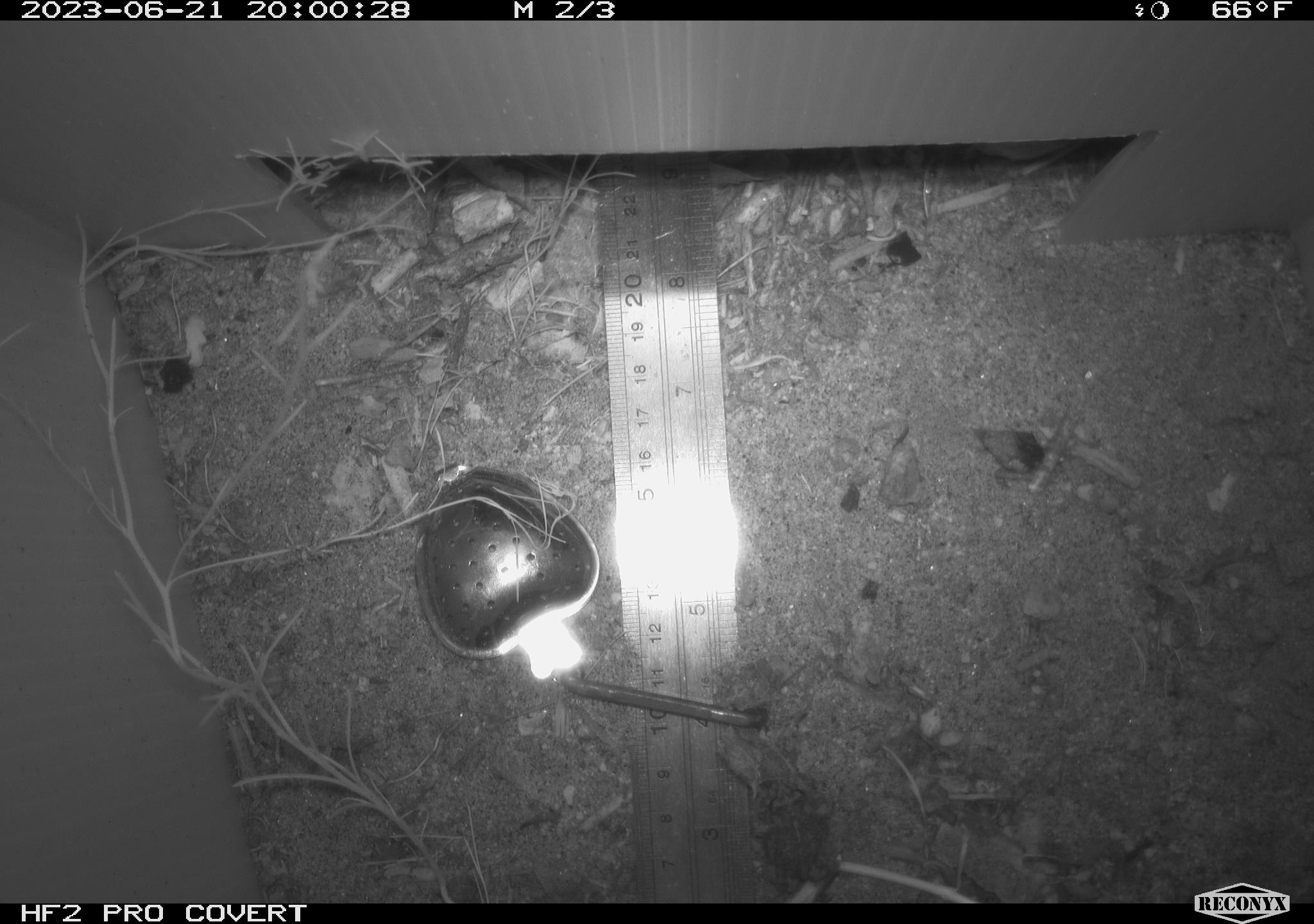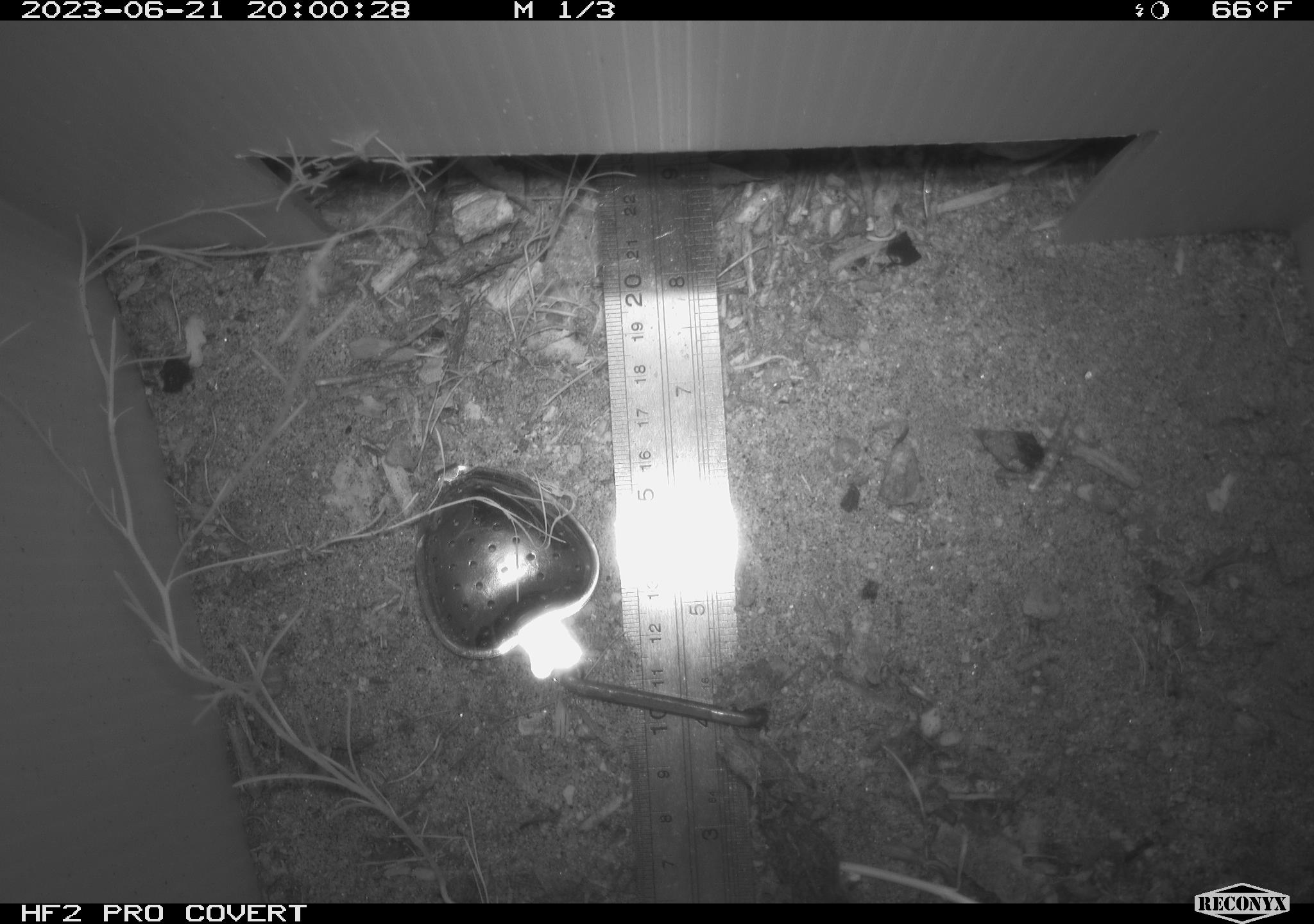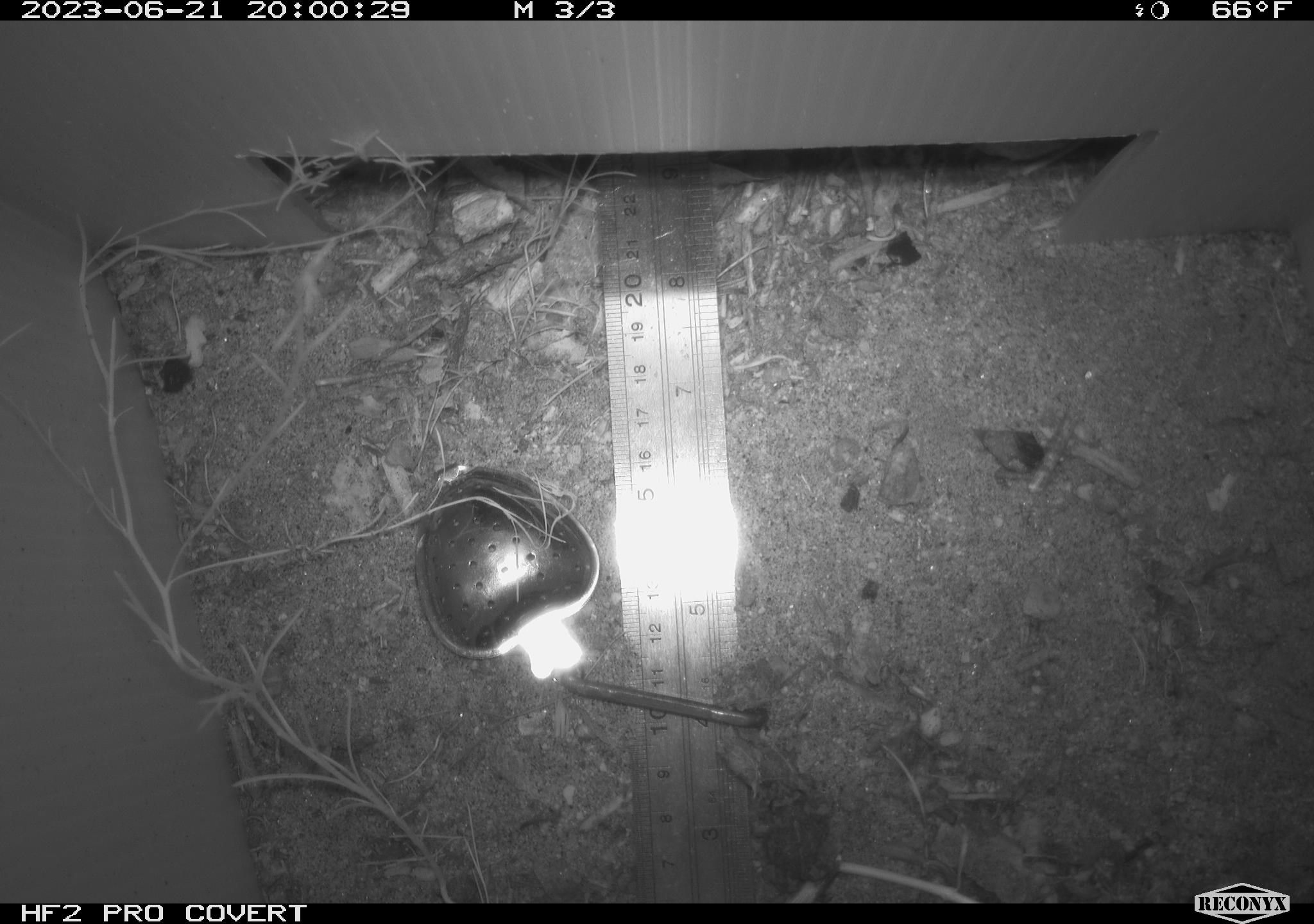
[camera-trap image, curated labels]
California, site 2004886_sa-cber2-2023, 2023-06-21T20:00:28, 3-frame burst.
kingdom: Animalia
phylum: Chordata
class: Amphibia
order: Anura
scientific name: Anura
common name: frogs